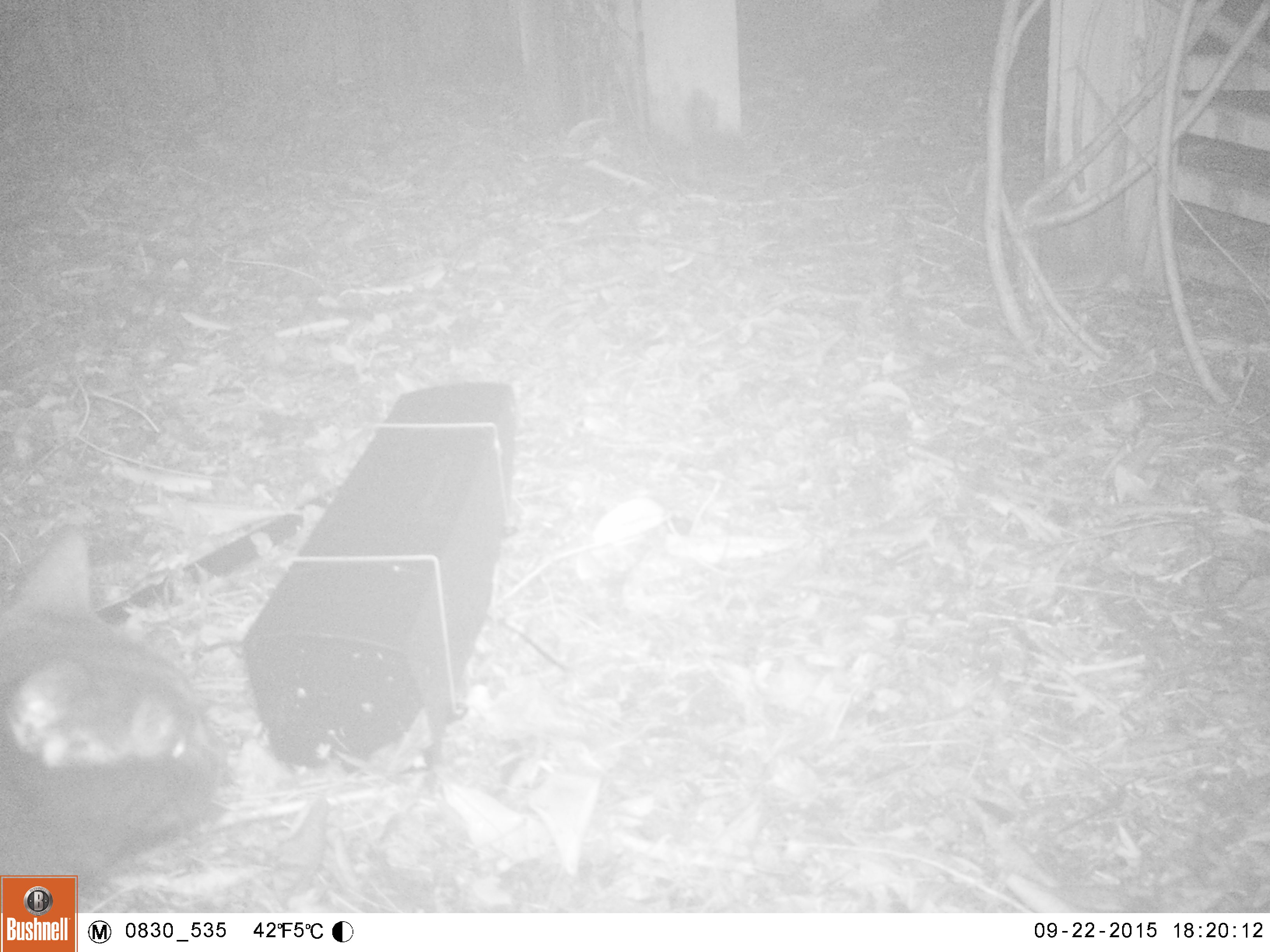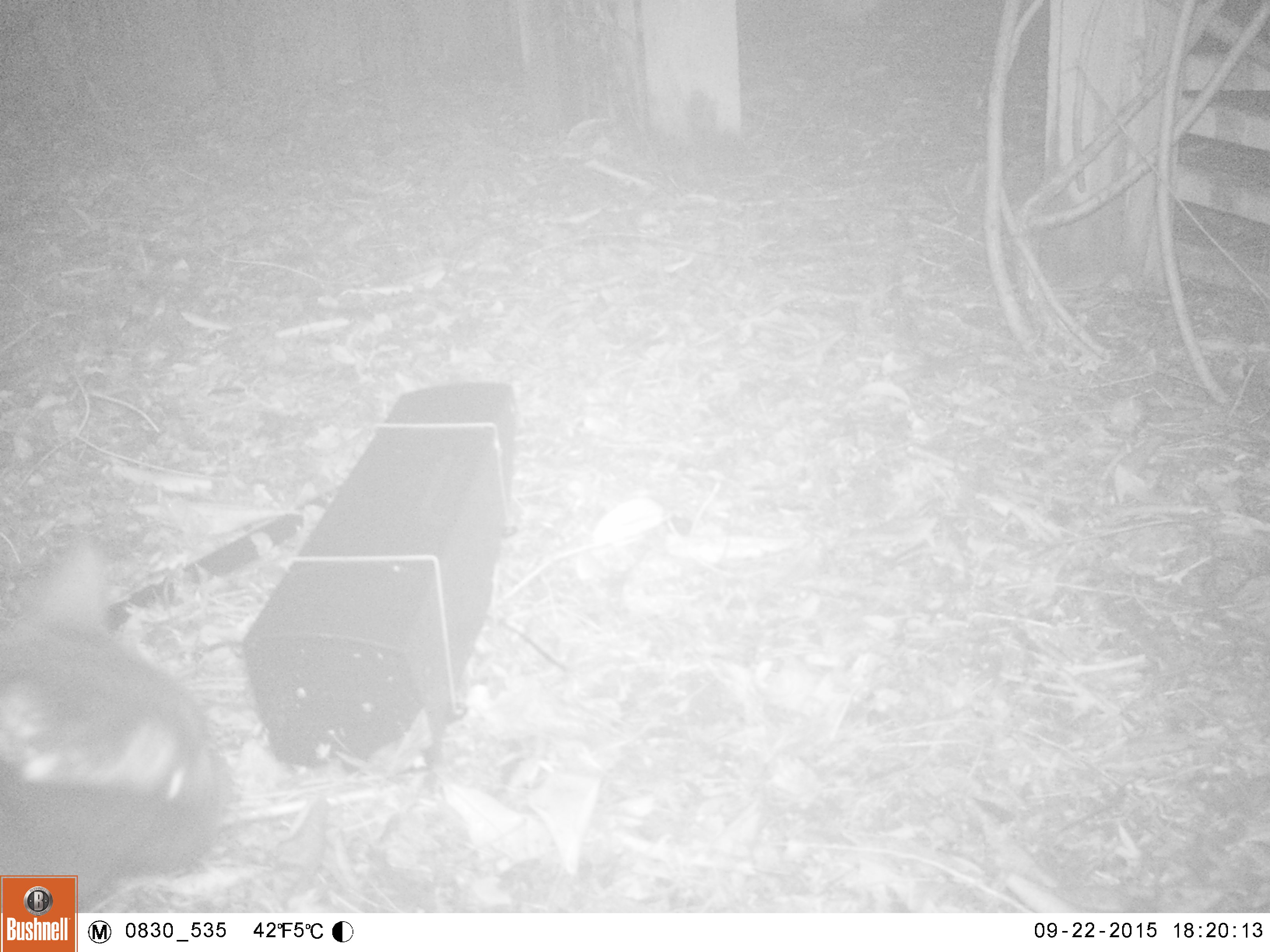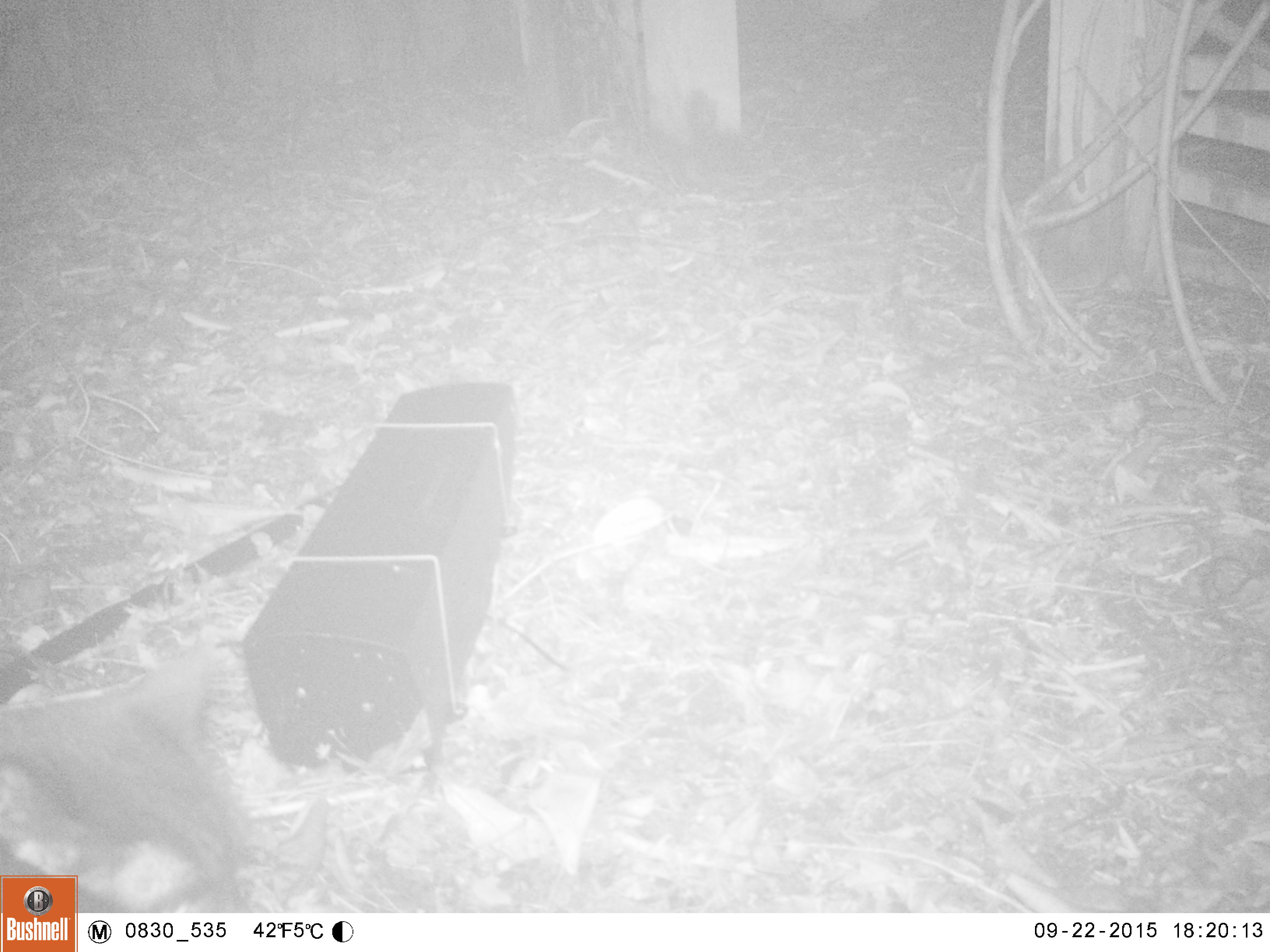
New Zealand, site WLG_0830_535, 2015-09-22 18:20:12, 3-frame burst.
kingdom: Animalia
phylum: Chordata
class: Mammalia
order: Carnivora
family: Felidae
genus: Felis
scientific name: Felis catus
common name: domestic cat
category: cat